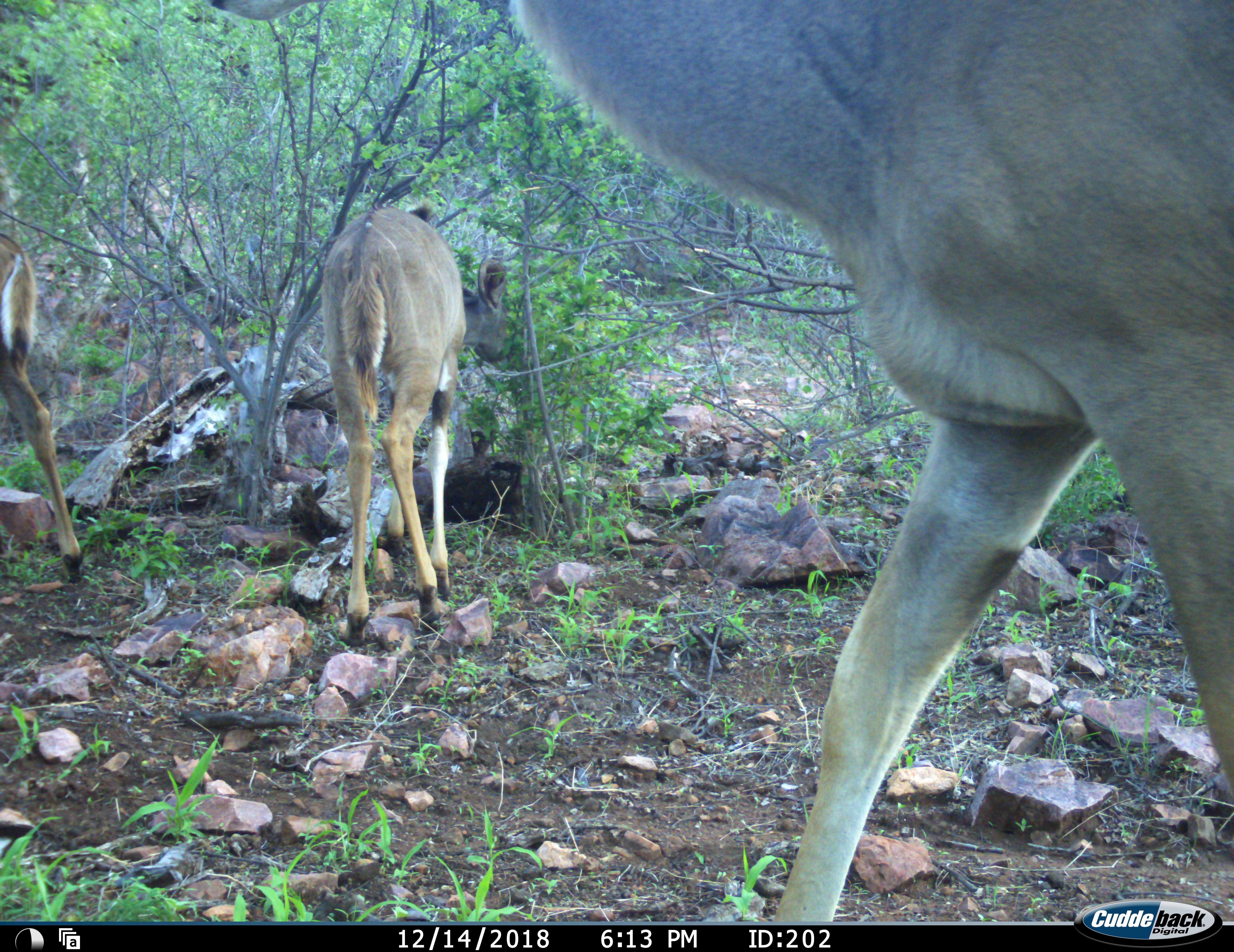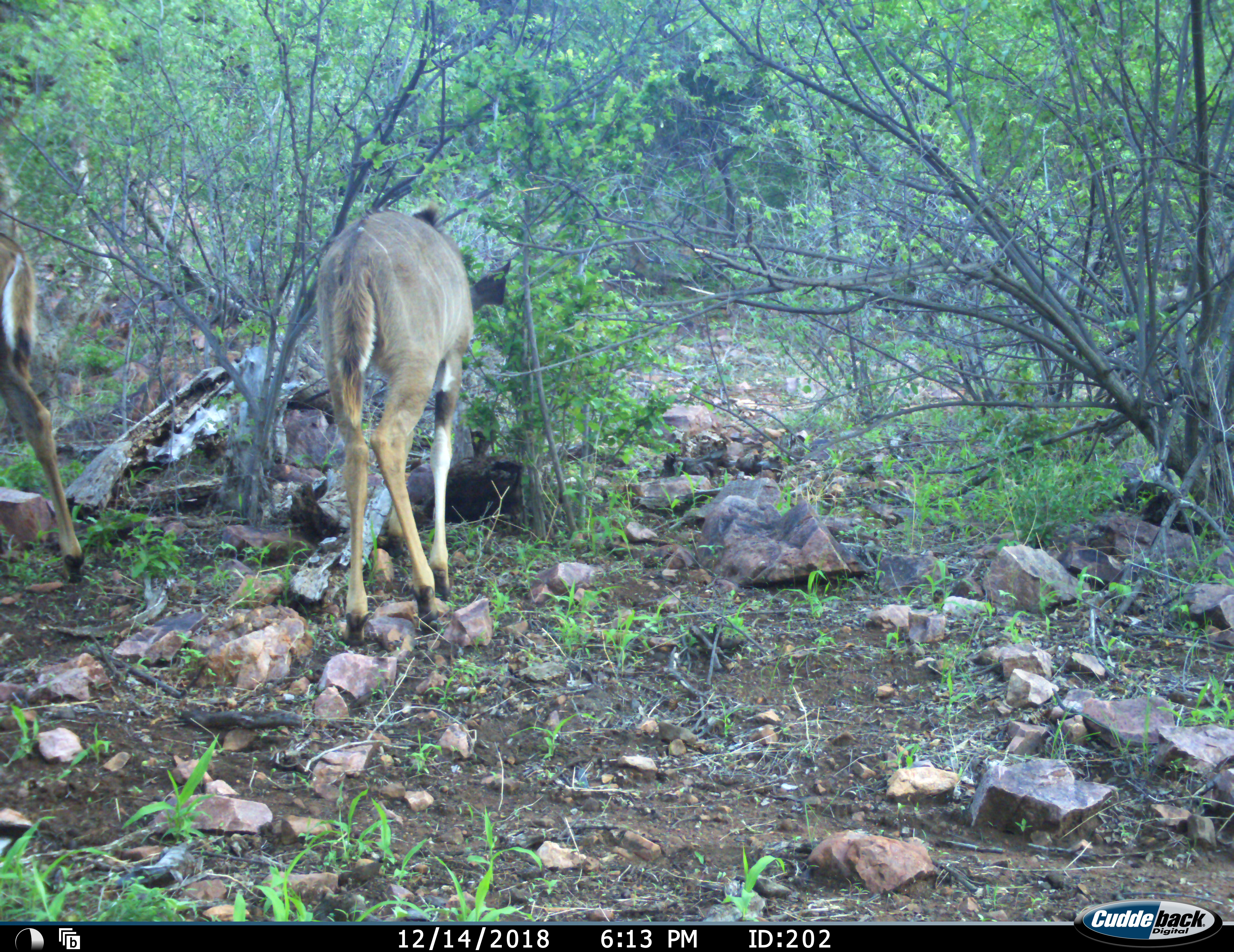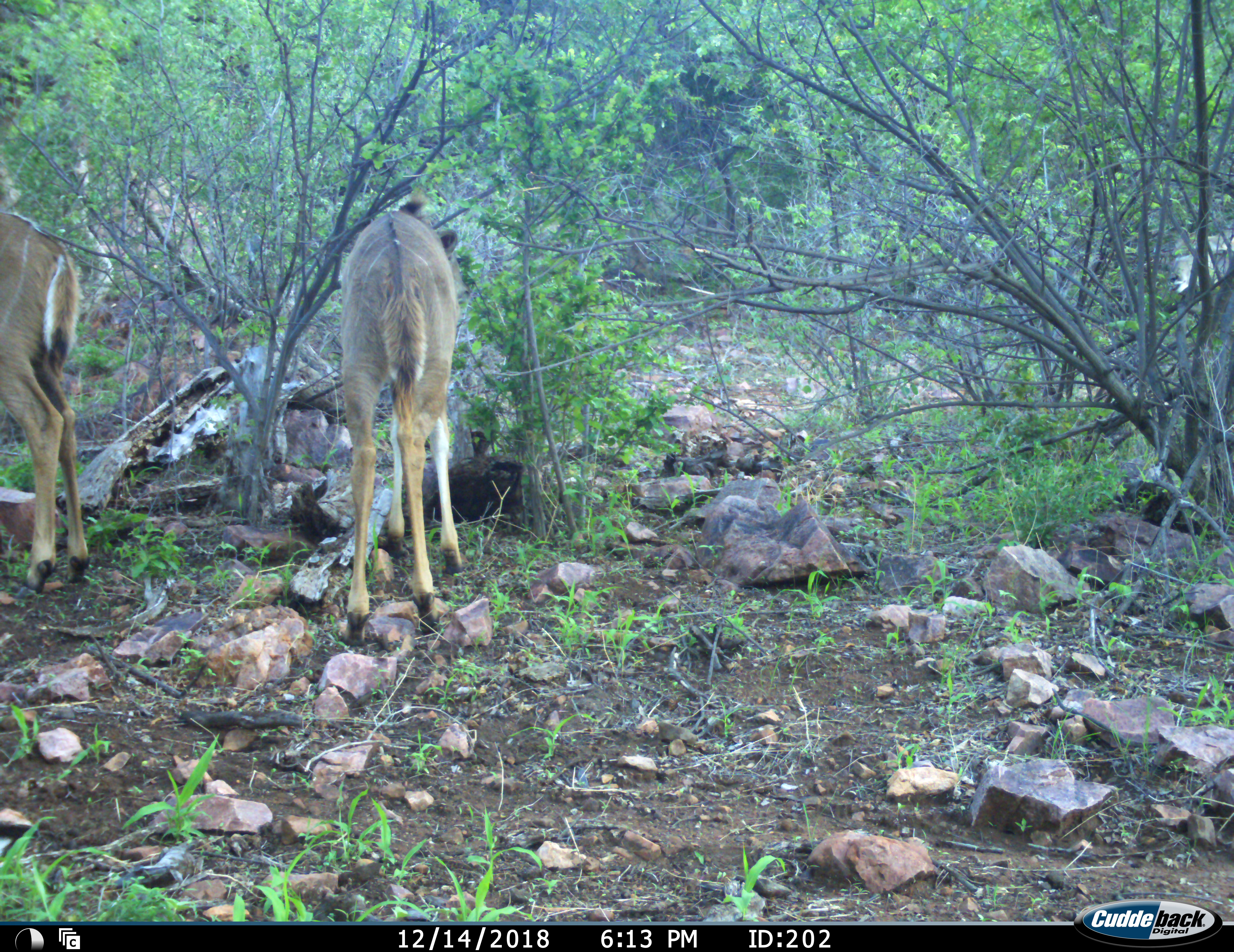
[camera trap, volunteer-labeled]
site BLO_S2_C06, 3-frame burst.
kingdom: Animalia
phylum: Chordata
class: Mammalia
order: Artiodactyla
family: Bovidae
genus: Tragelaphus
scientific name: Tragelaphus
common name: kudu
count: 3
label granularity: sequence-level